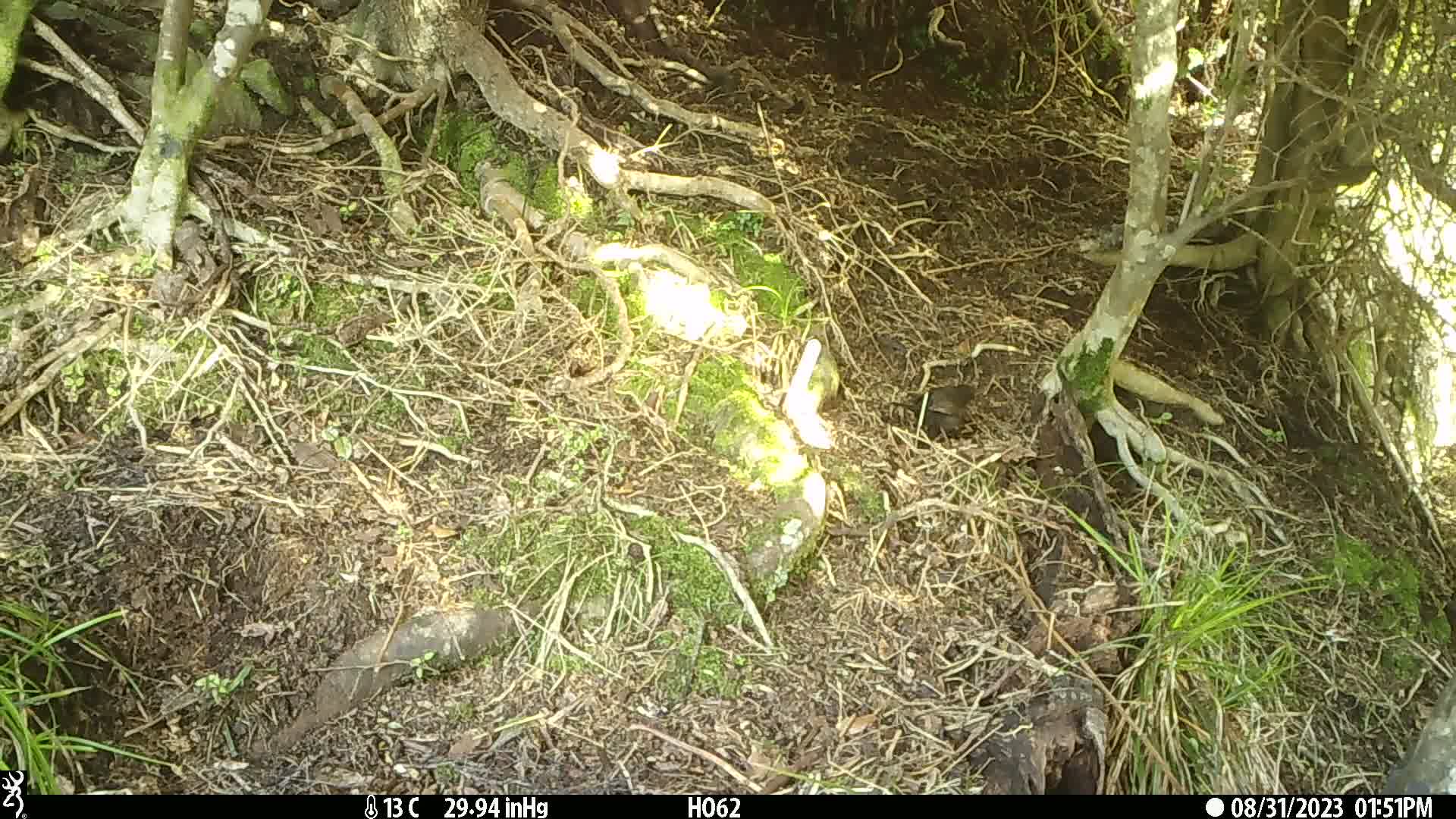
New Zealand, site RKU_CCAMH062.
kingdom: Animalia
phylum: Chordata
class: Aves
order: Passeriformes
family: Turdidae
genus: Turdus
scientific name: Turdus merula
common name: eurasian blackbird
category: blackbird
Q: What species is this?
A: Blackbird (eurasian blackbird) (Turdus merula).